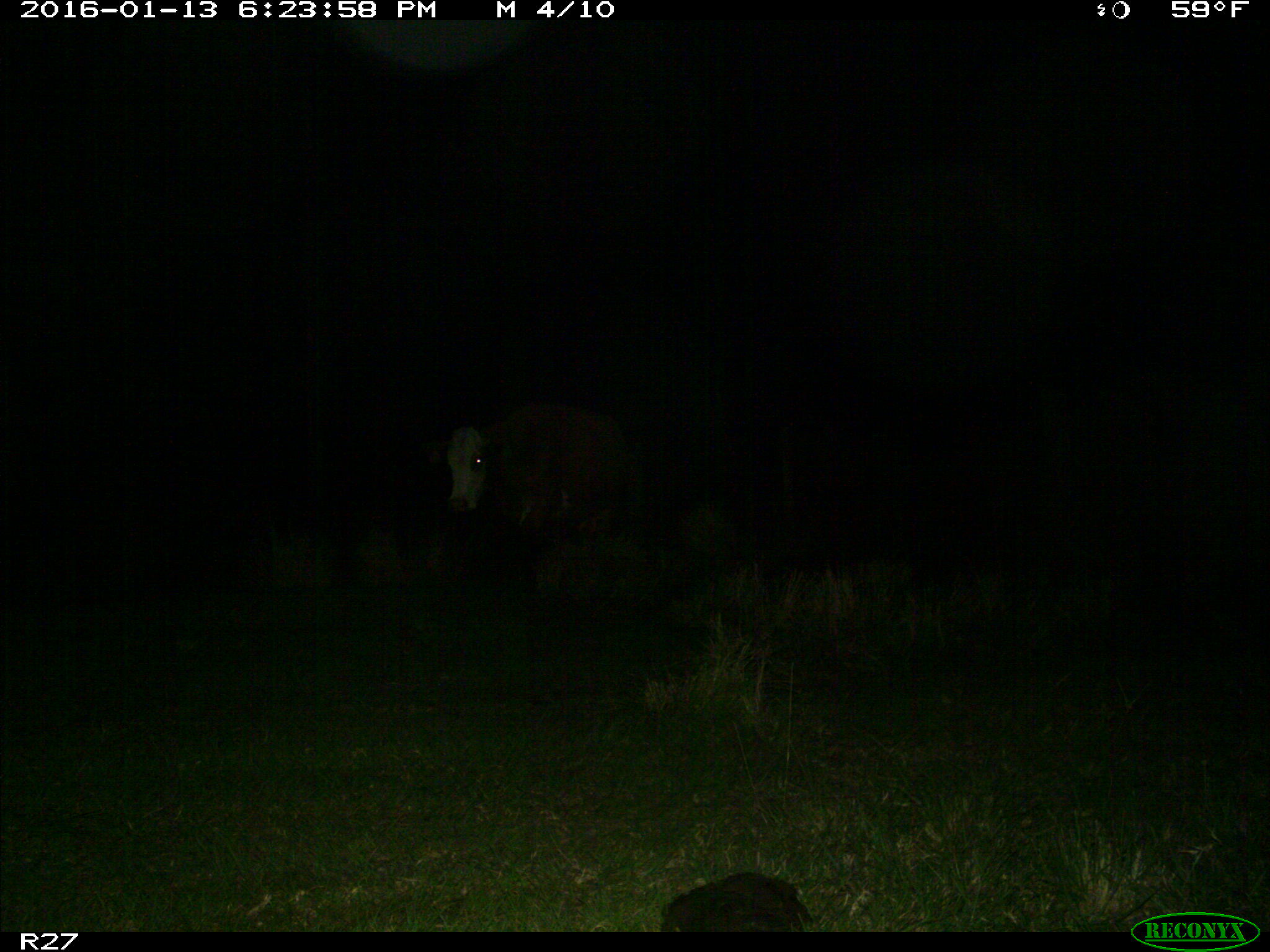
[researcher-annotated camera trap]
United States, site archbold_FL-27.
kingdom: Animalia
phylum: Chordata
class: Mammalia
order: Artiodactyla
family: Bovidae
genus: Bos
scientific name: Bos taurus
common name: domestic cow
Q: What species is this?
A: Bos taurus (domestic cow).